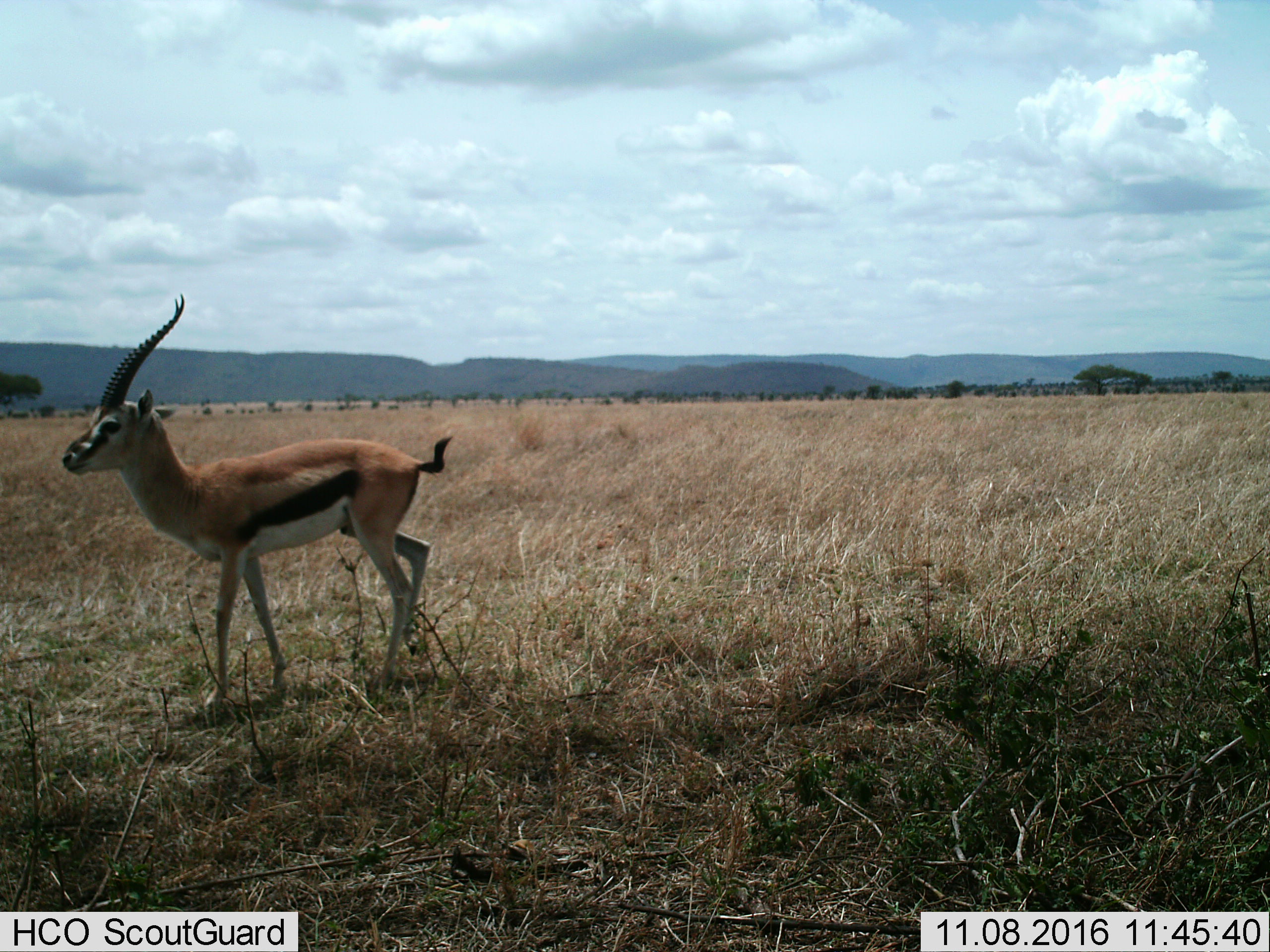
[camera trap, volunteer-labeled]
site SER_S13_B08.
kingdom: Animalia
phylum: Chordata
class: Mammalia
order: Artiodactyla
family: Bovidae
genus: Eudorcas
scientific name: Eudorcas thomsonii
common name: thomson's gazelle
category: gazellethomsons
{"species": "gazellethomsons (thomson's gazelle) (Eudorcas thomsonii)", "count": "1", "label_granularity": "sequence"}